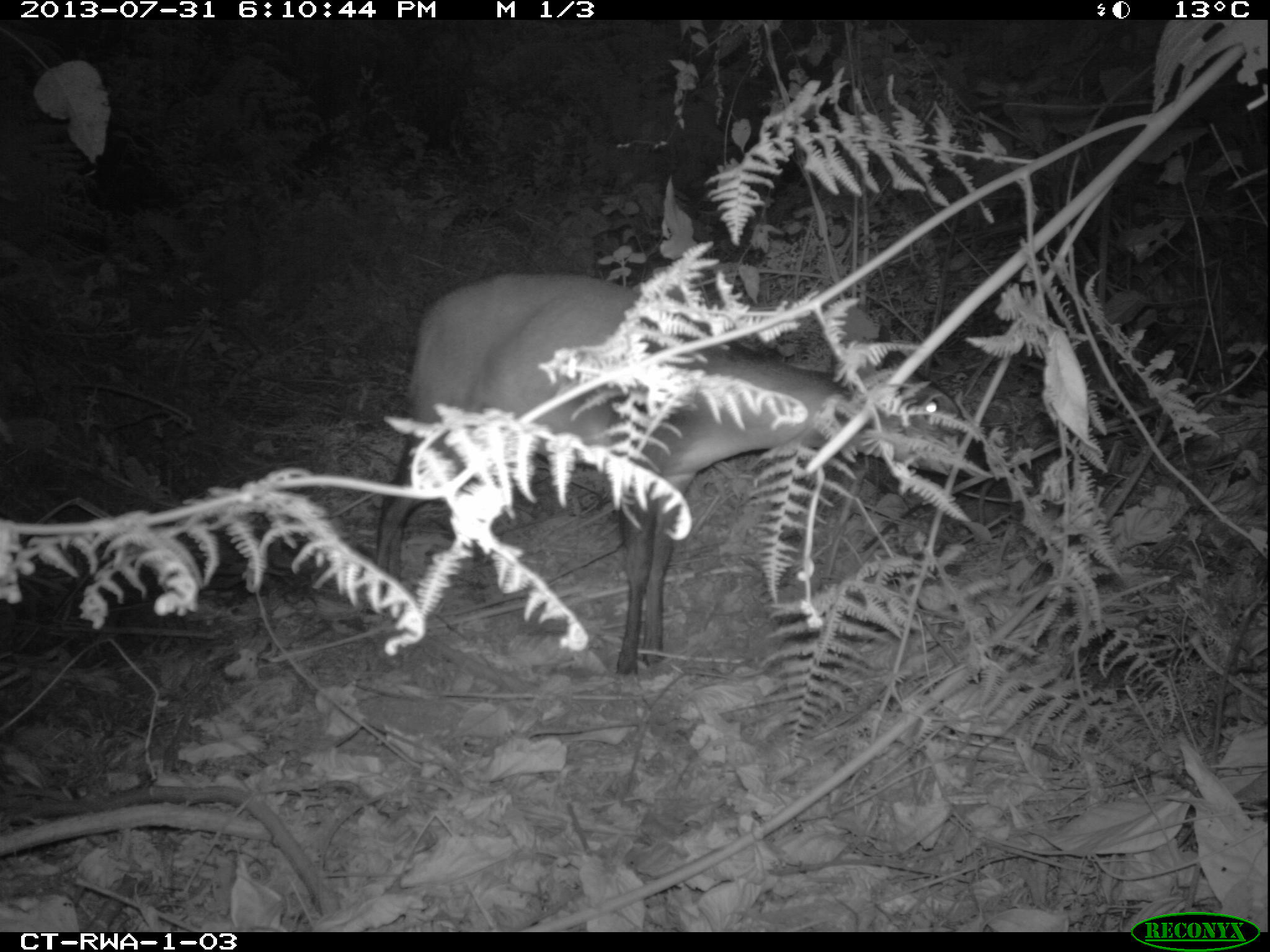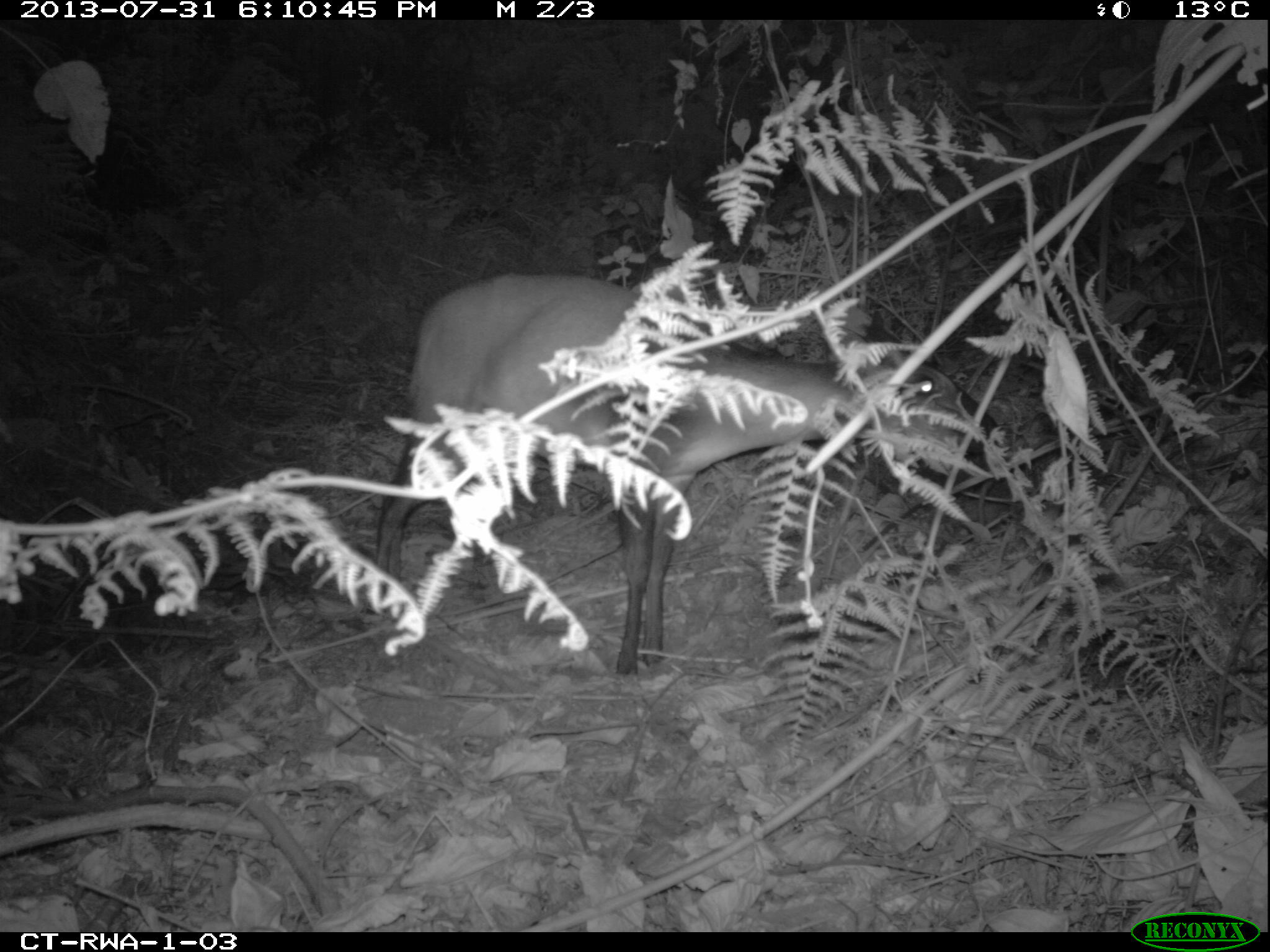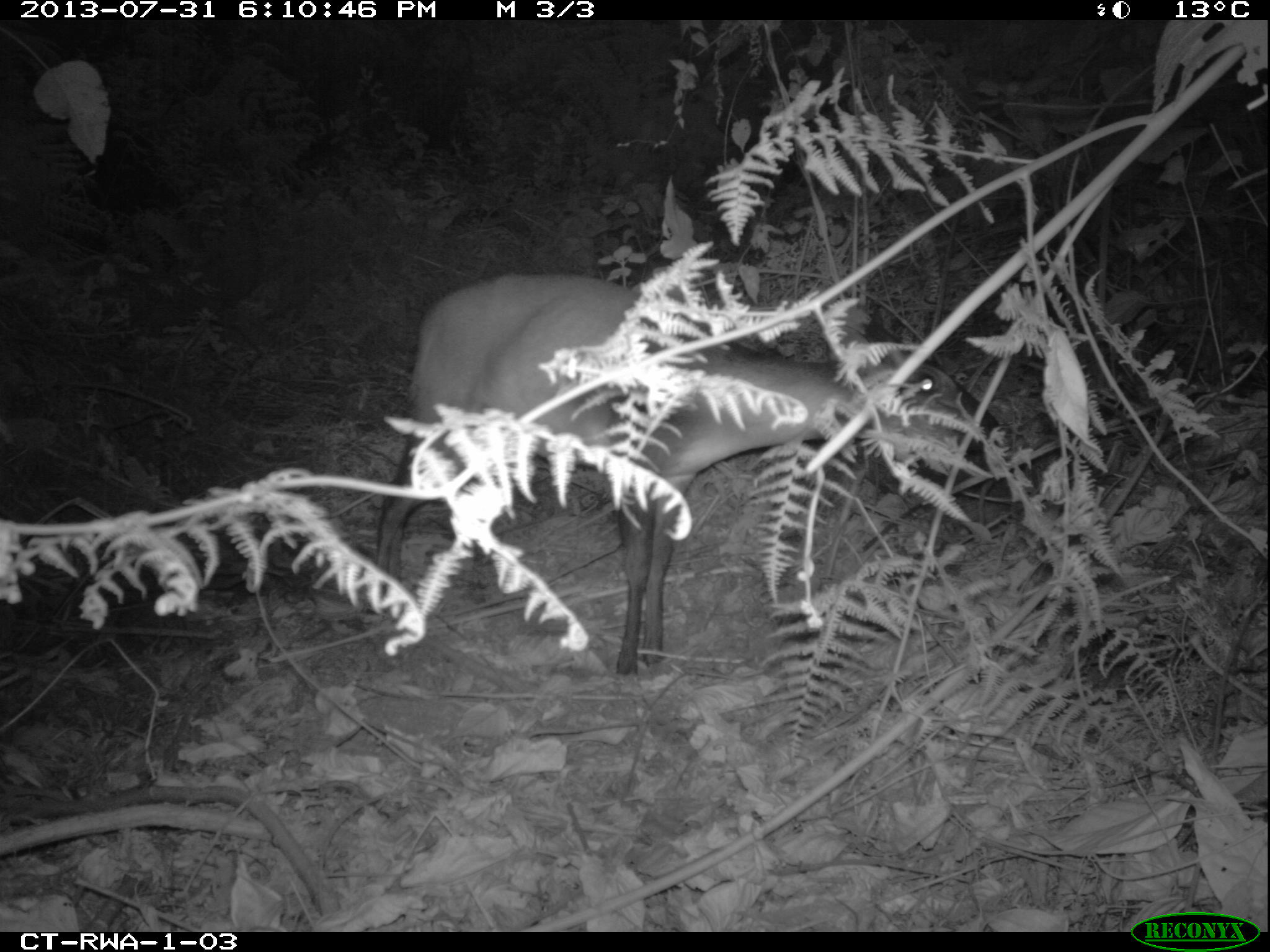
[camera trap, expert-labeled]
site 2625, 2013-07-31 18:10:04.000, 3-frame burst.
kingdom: Animalia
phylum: Chordata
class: Mammalia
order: Artiodactyla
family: Bovidae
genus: Cephalophus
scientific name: Cephalophus nigrifrons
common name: black-fronted duiker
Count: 1.